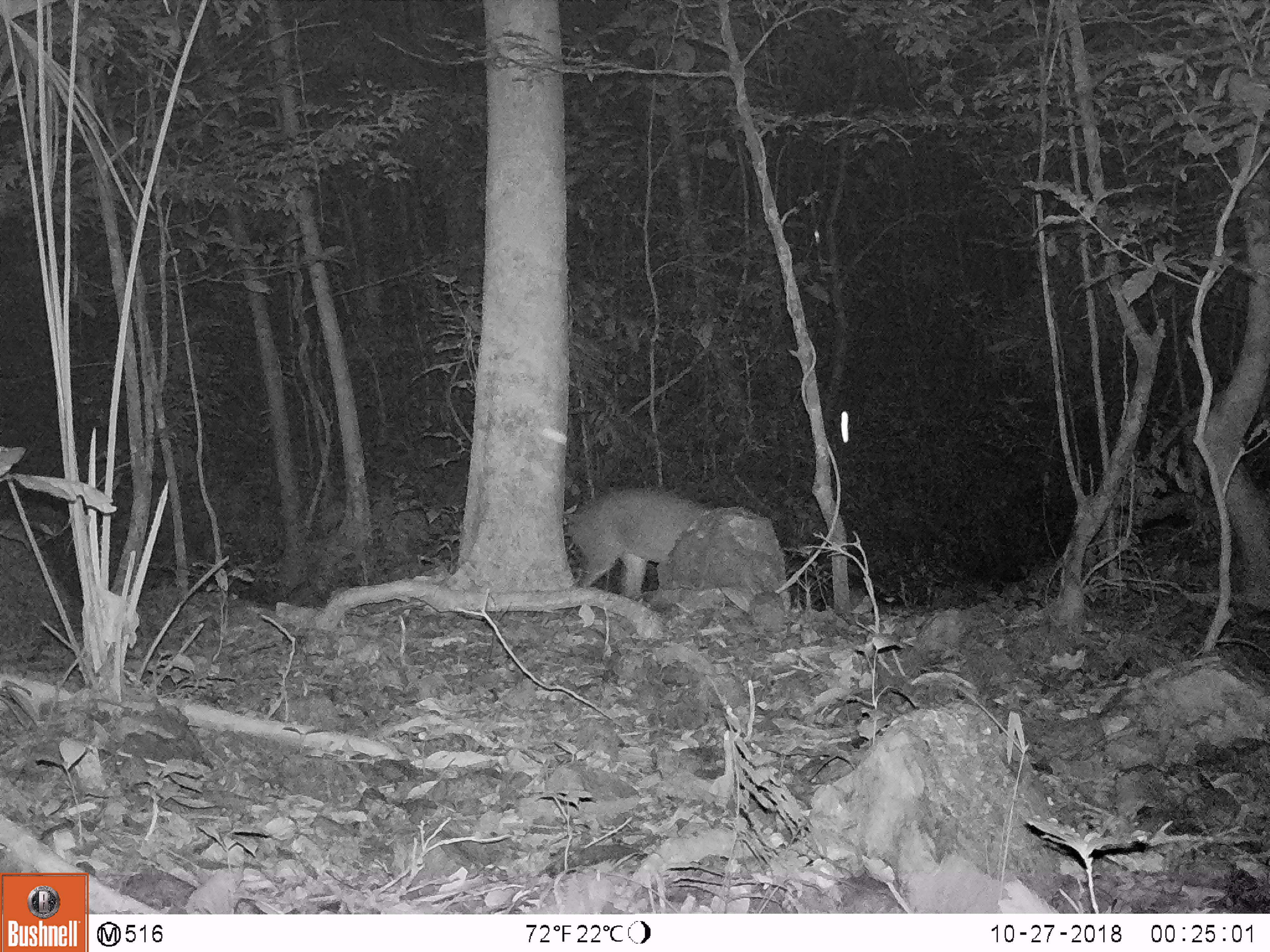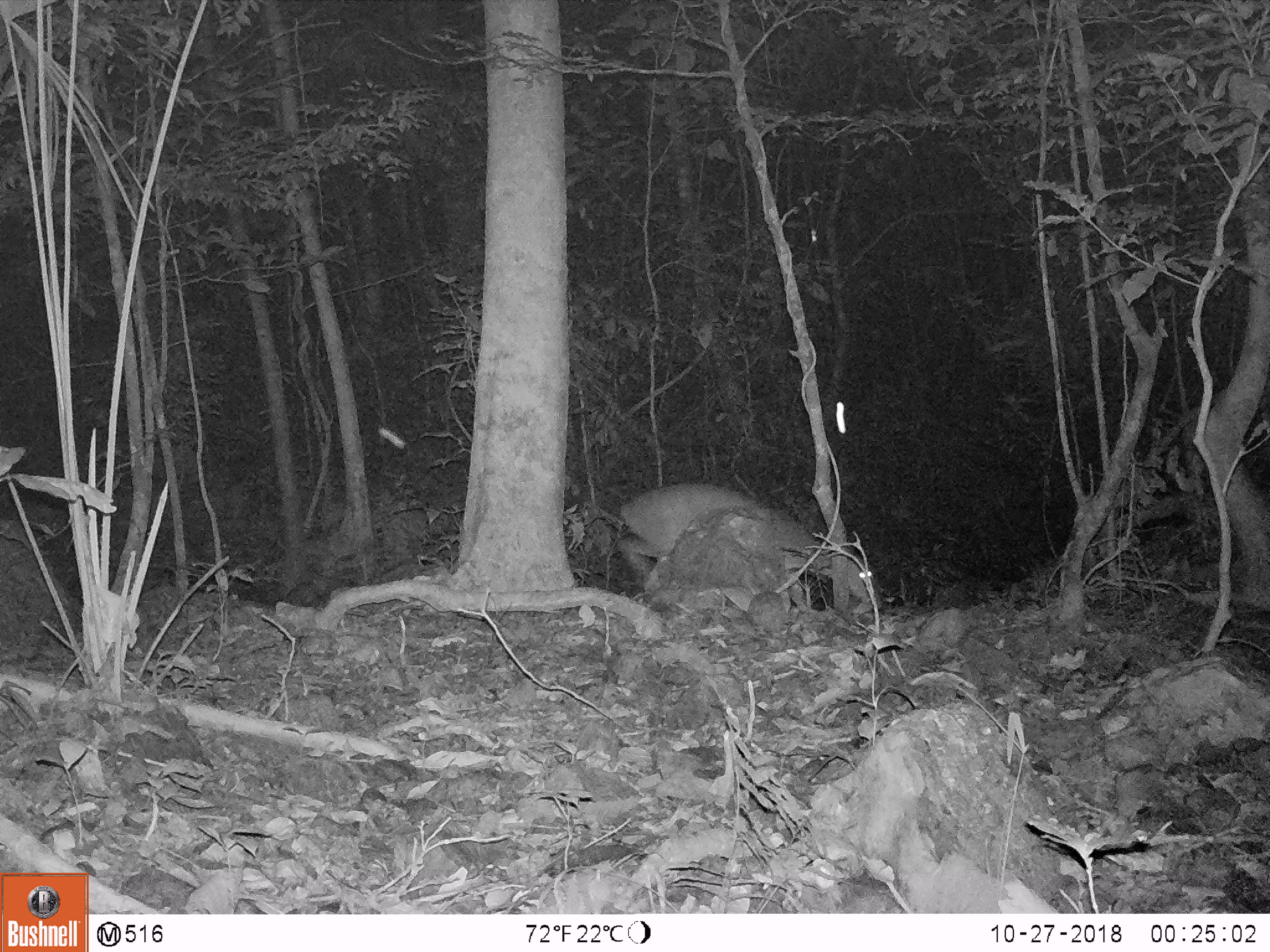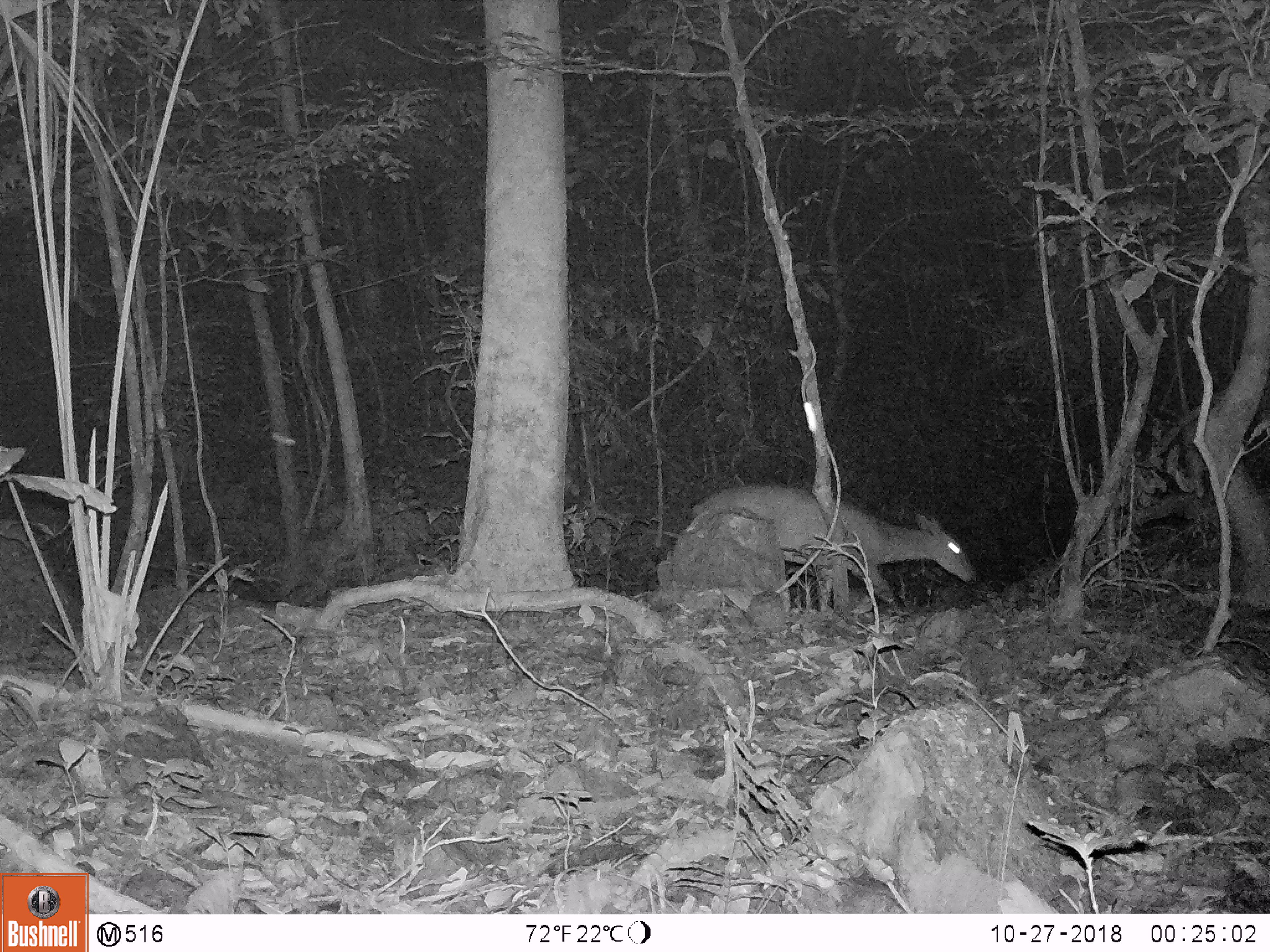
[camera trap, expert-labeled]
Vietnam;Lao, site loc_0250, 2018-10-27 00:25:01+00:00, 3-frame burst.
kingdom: Animalia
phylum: Chordata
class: Mammalia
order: Artiodactyla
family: Cervidae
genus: Muntiacus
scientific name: Muntiacus vuquangensis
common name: large-antlered muntjac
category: large antlered muntjac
Large antlered muntjac (large-antlered muntjac) (Muntiacus vuquangensis). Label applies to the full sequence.